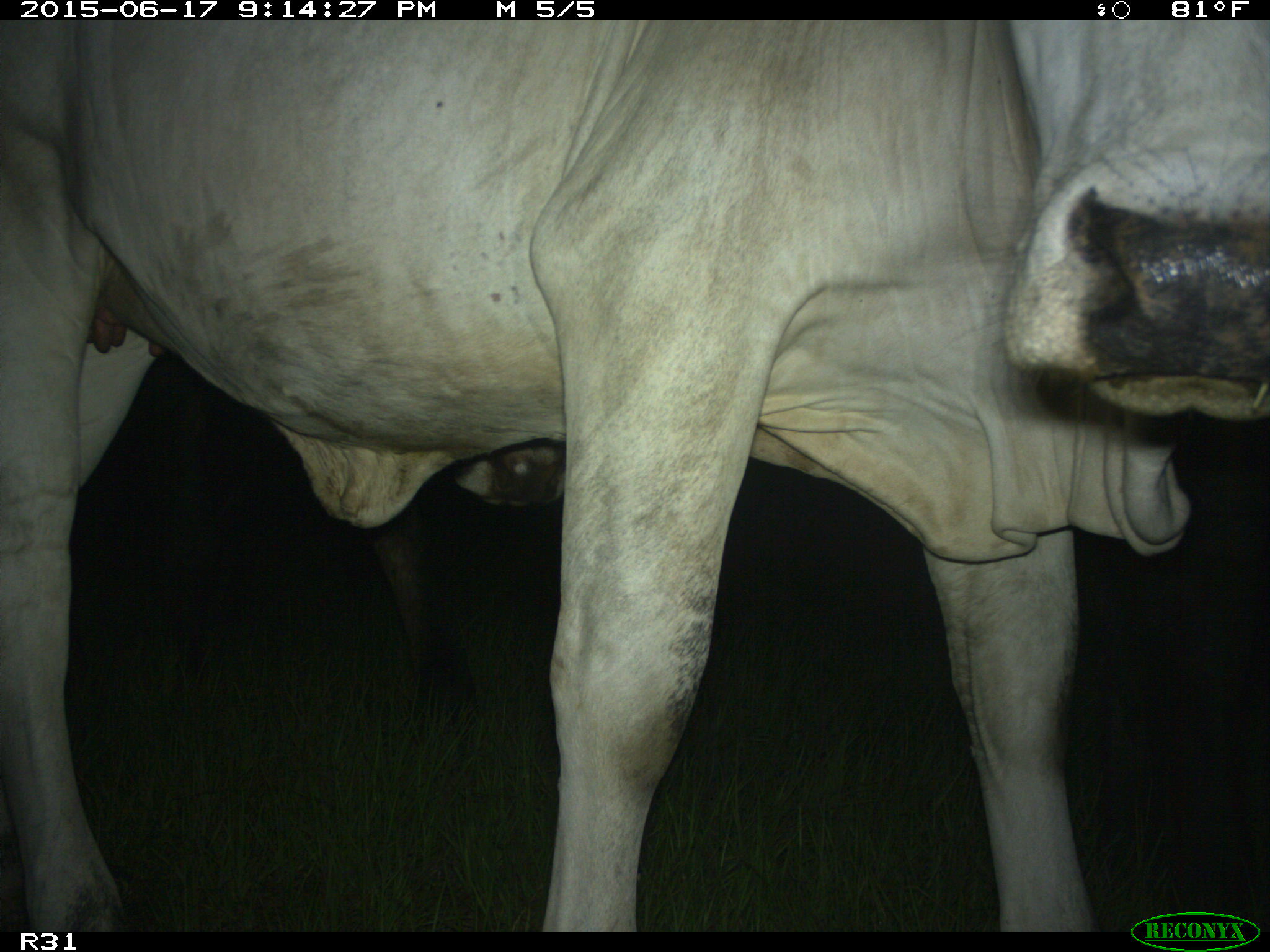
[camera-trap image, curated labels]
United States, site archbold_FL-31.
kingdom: Animalia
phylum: Chordata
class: Mammalia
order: Artiodactyla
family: Bovidae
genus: Bos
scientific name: Bos taurus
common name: domestic cow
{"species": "Bos taurus (domestic cow)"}